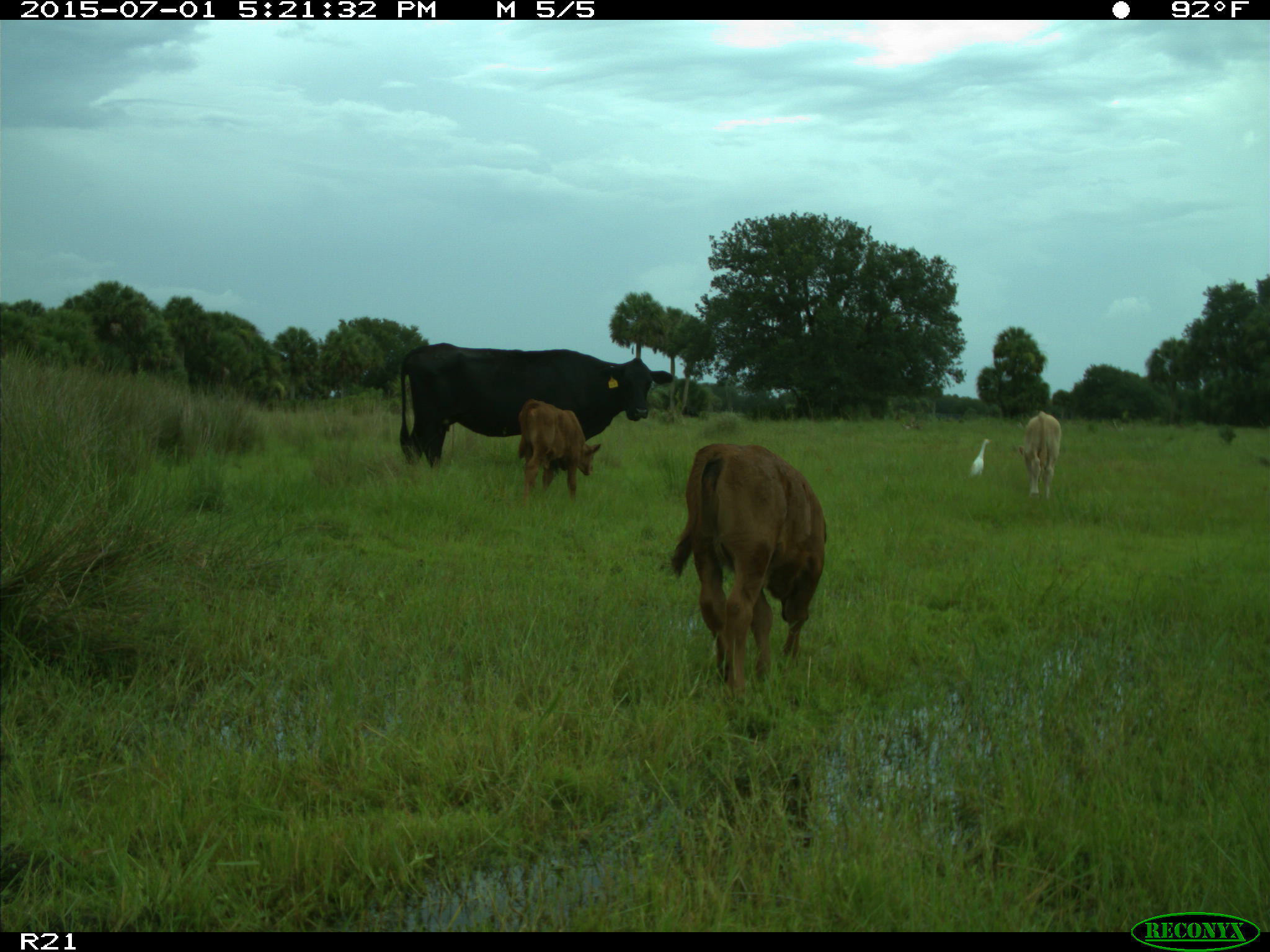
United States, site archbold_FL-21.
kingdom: Animalia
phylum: Chordata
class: Mammalia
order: Artiodactyla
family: Bovidae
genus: Bos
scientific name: Bos taurus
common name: domestic cow